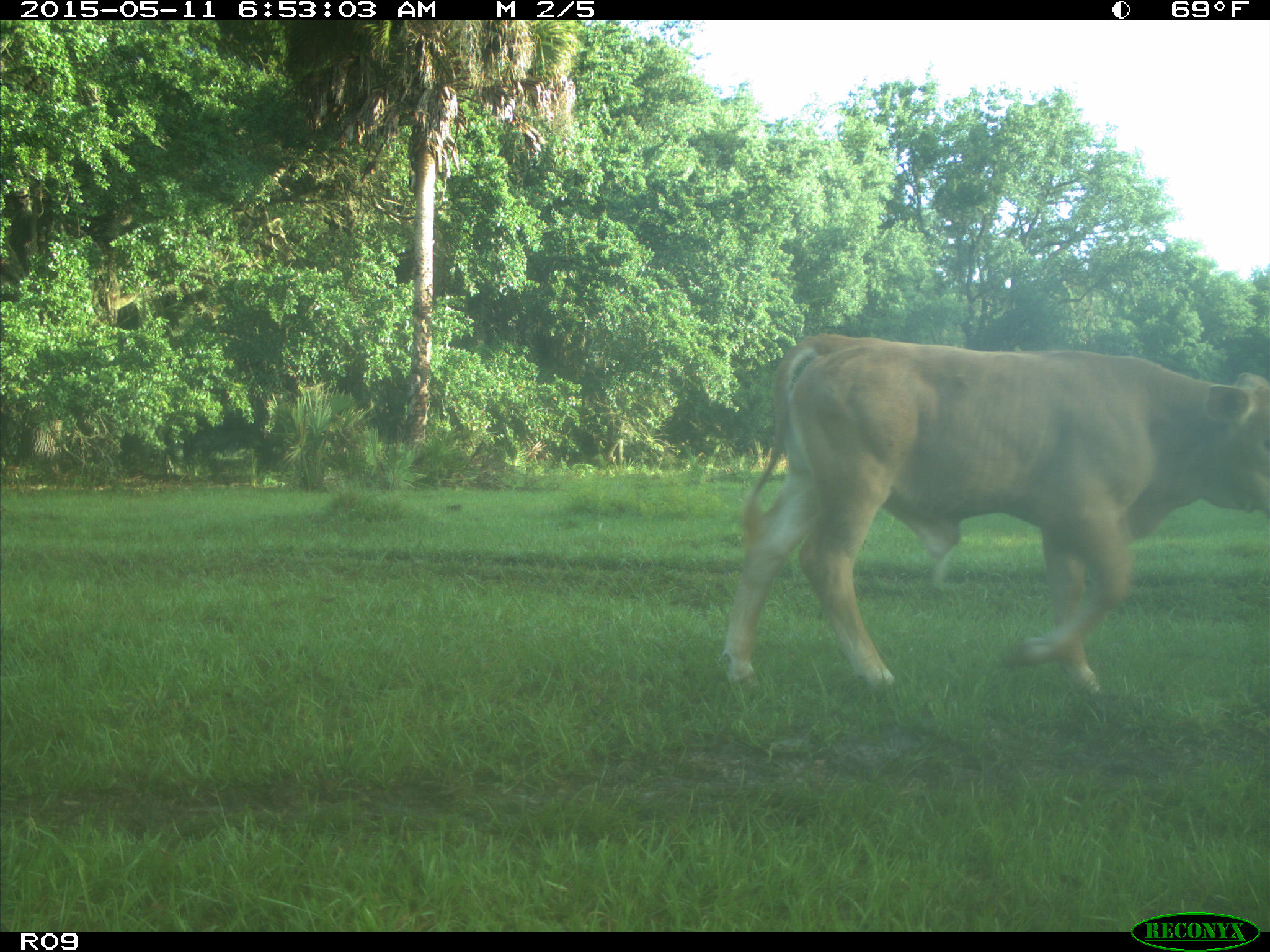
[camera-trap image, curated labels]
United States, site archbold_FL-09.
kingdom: Animalia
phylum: Chordata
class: Mammalia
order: Artiodactyla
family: Bovidae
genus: Bos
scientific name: Bos taurus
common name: domestic cow